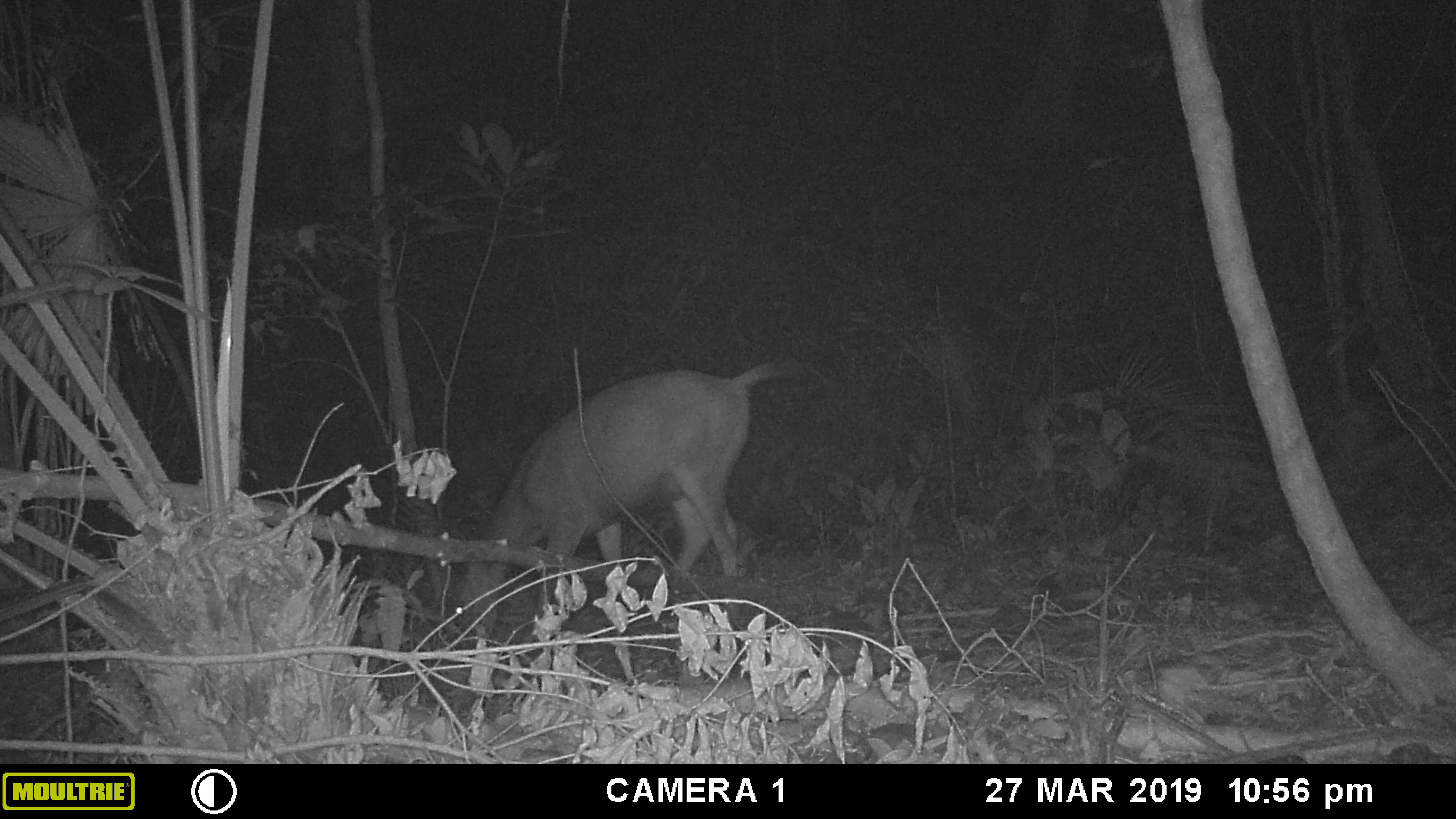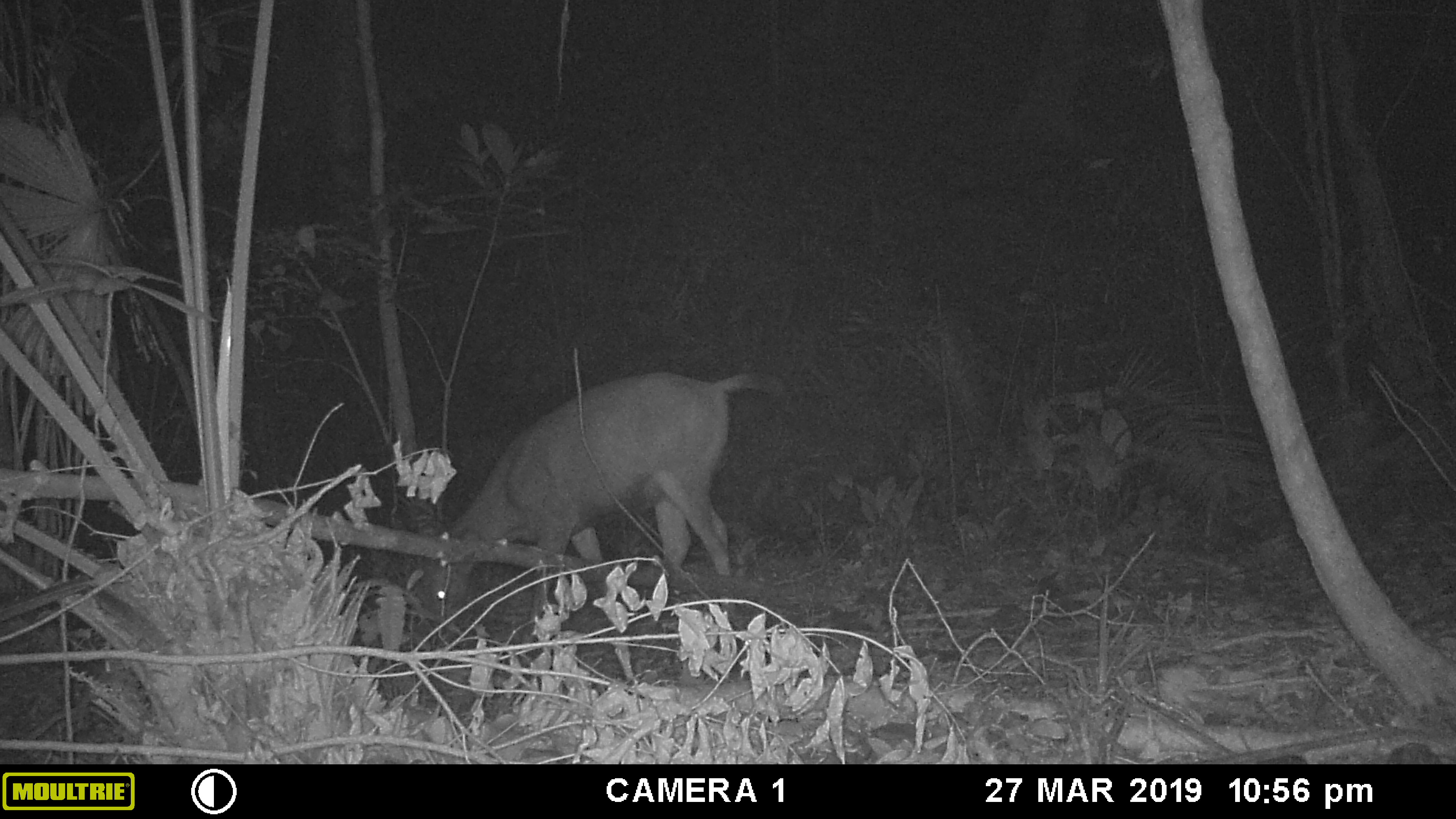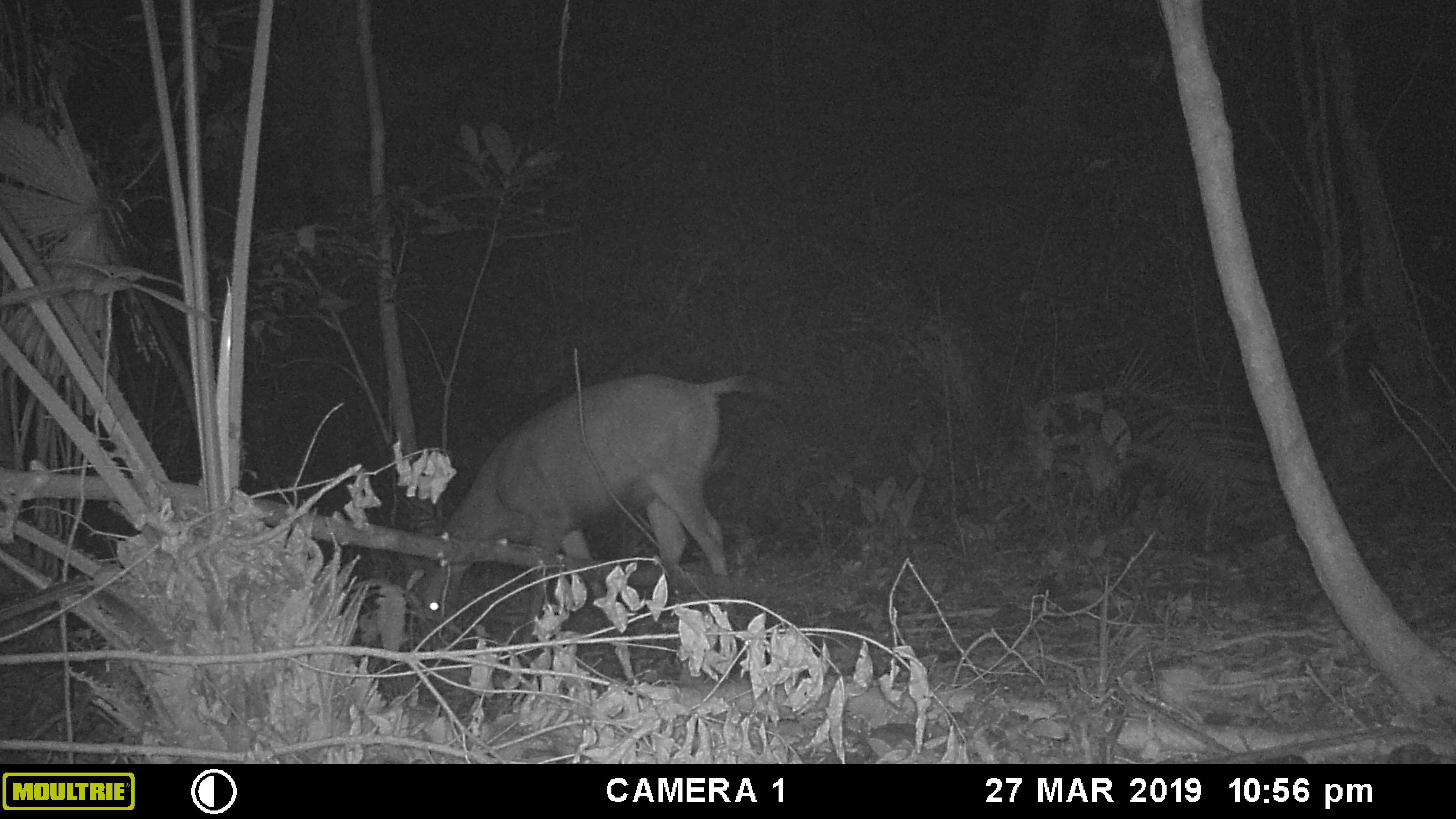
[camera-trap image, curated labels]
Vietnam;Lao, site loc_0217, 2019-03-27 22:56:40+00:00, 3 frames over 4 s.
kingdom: Animalia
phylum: Chordata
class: Mammalia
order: Artiodactyla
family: Cervidae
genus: Rusa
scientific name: Rusa unicolor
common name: sambar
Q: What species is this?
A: Sambar (Rusa unicolor).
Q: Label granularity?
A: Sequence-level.